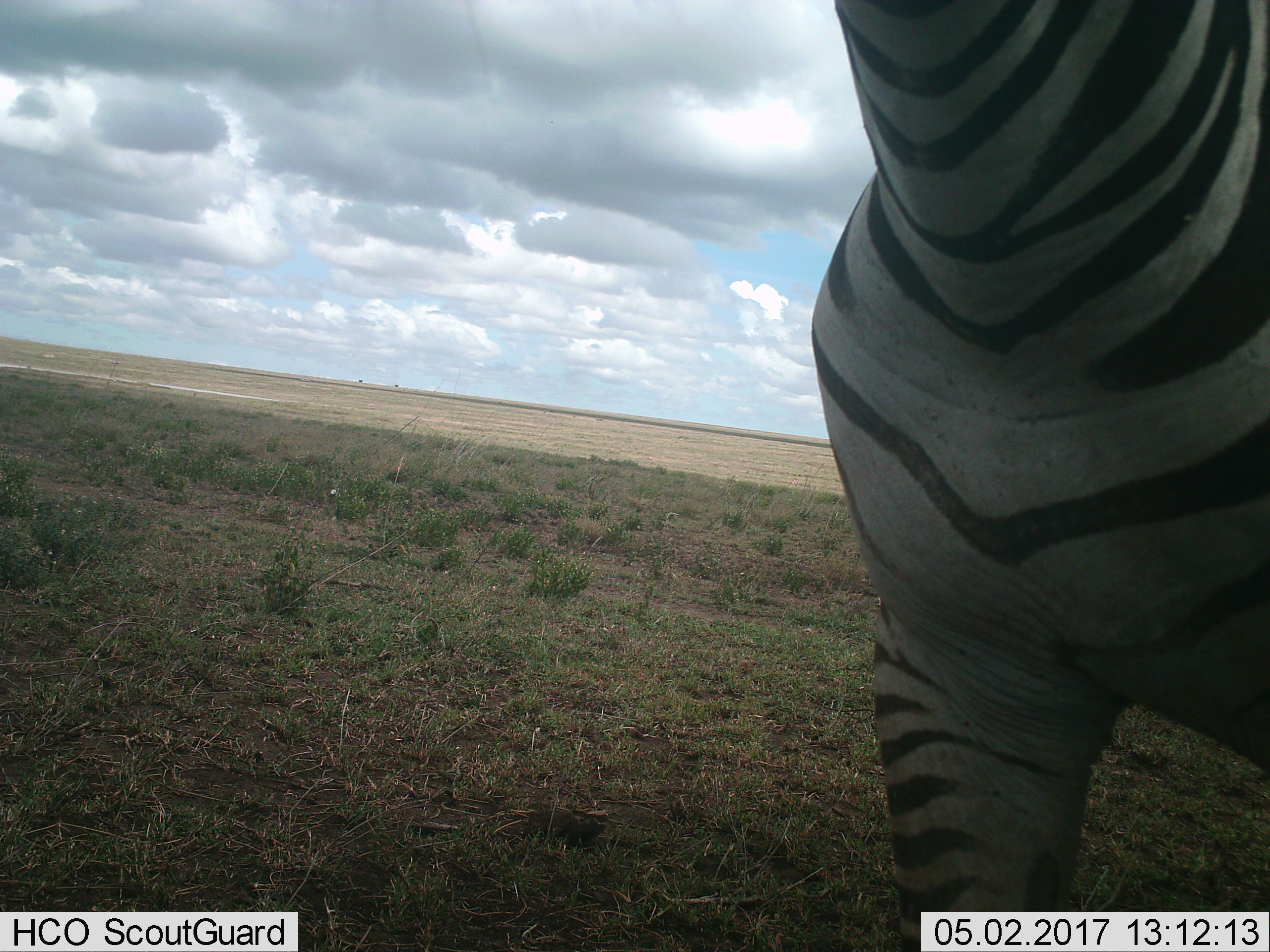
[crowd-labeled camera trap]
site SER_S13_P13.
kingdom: Animalia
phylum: Chordata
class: Mammalia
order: Perissodactyla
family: Equidae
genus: Equus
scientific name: Equus quagga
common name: plains zebra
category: zebraplains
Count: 1.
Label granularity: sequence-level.